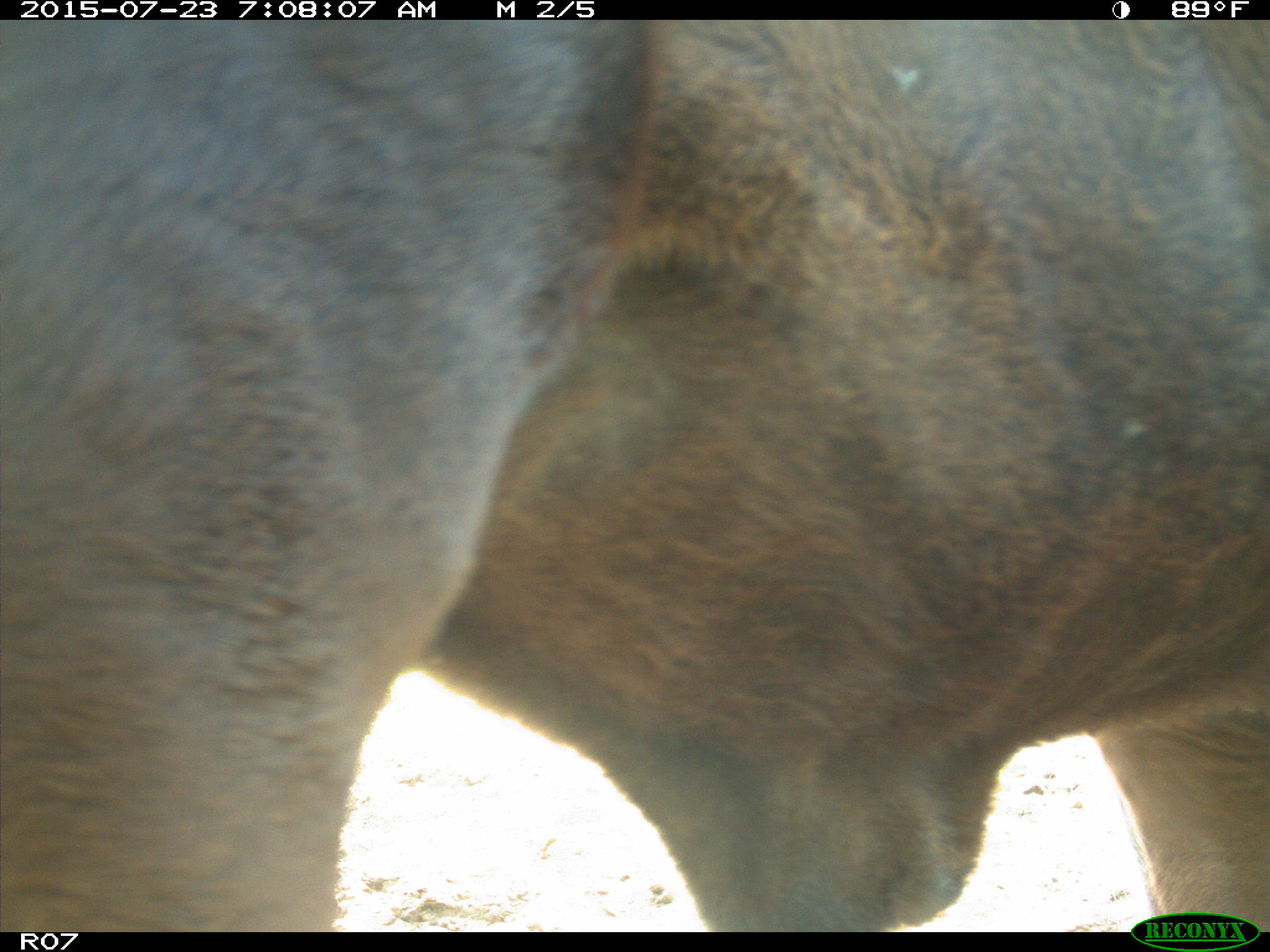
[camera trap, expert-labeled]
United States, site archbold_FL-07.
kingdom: Animalia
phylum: Chordata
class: Mammalia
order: Artiodactyla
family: Bovidae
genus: Bos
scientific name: Bos taurus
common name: domestic cow